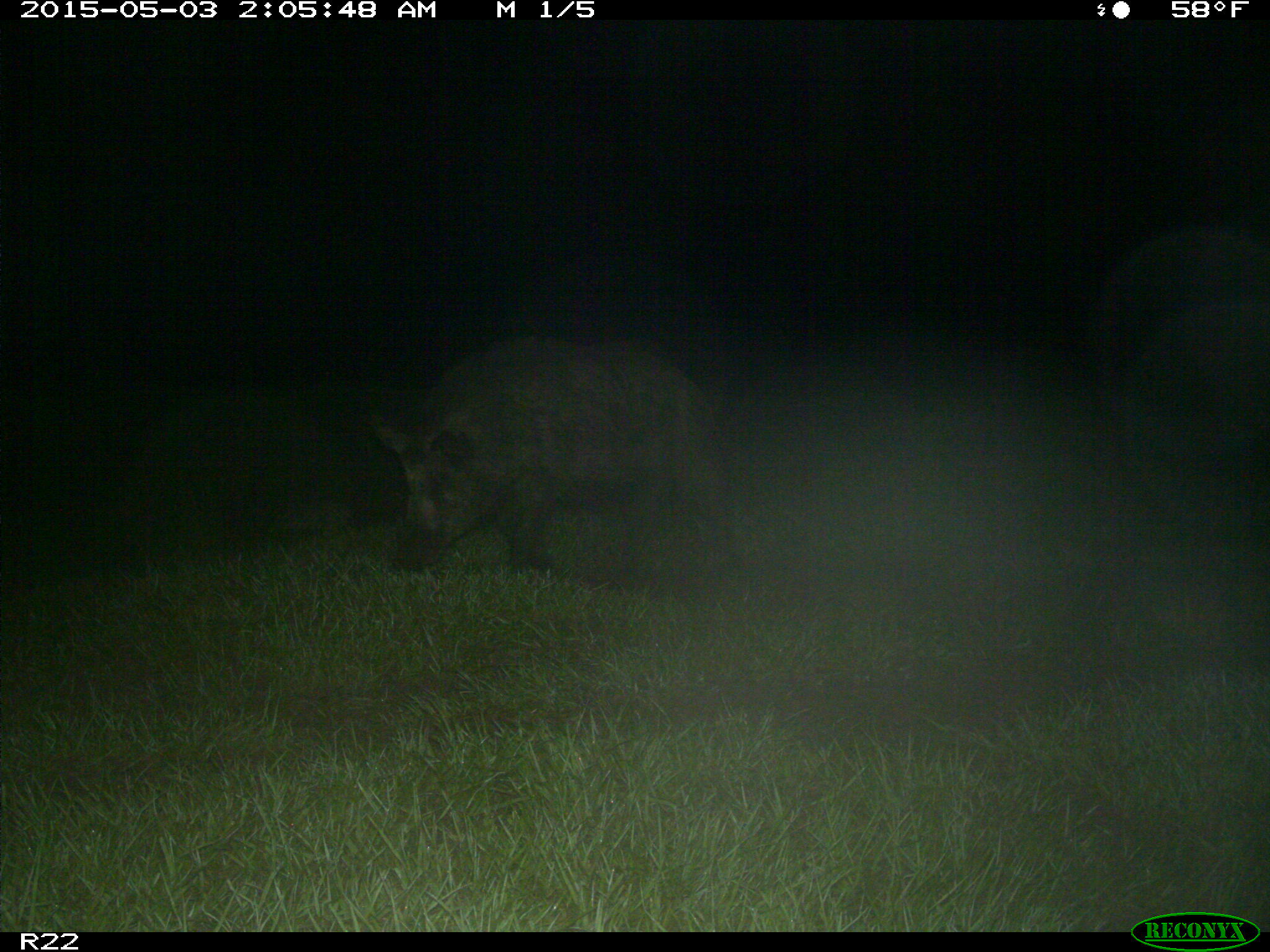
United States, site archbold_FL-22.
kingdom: Animalia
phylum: Chordata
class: Mammalia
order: Artiodactyla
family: Suidae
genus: Sus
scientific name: Sus scrofa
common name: wild boar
Sus scrofa (wild boar).